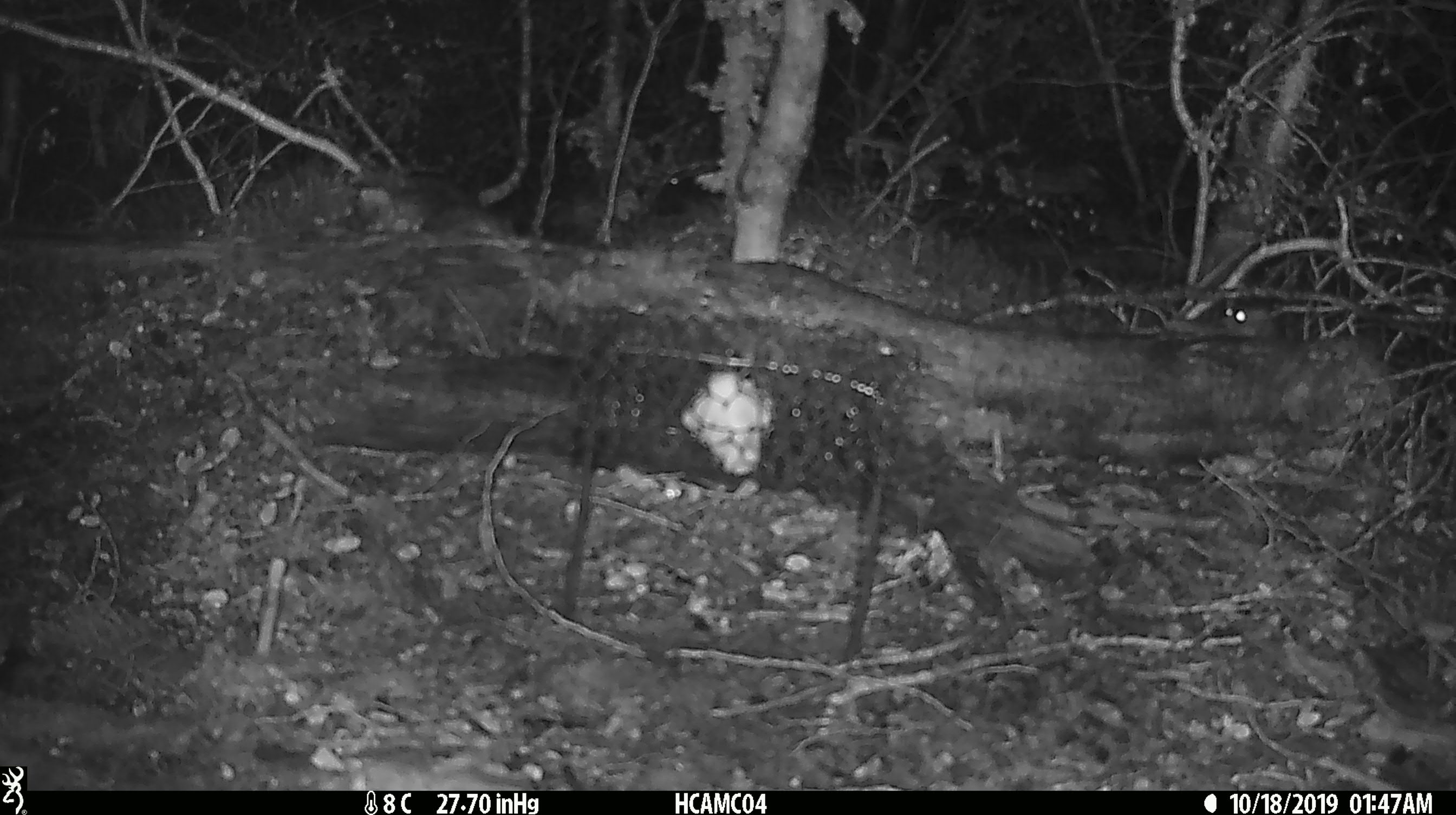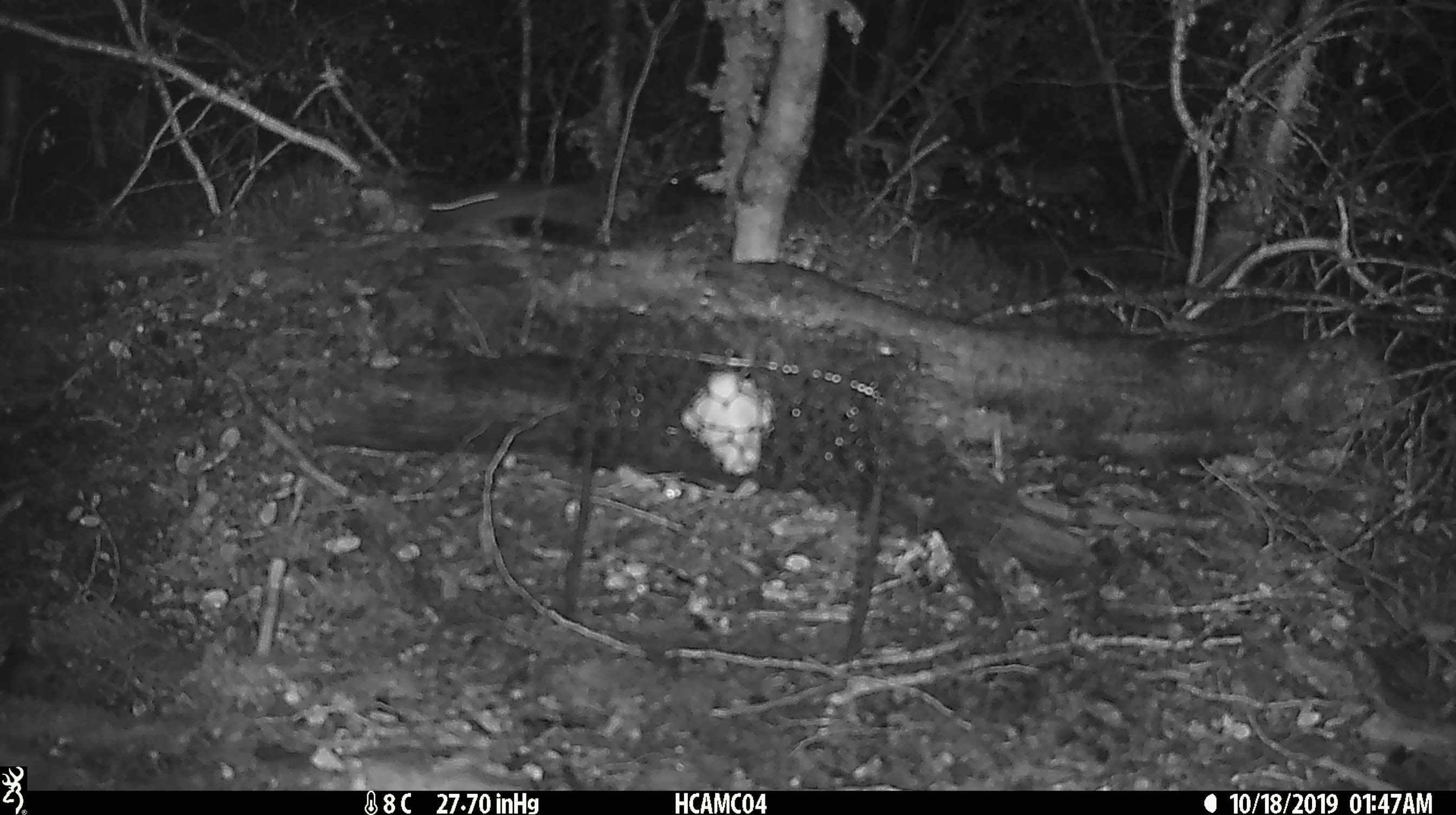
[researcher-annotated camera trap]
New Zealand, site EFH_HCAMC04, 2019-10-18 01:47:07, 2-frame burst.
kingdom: Animalia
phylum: Chordata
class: Mammalia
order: Rodentia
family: Muridae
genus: Mus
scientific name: Mus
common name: mouse